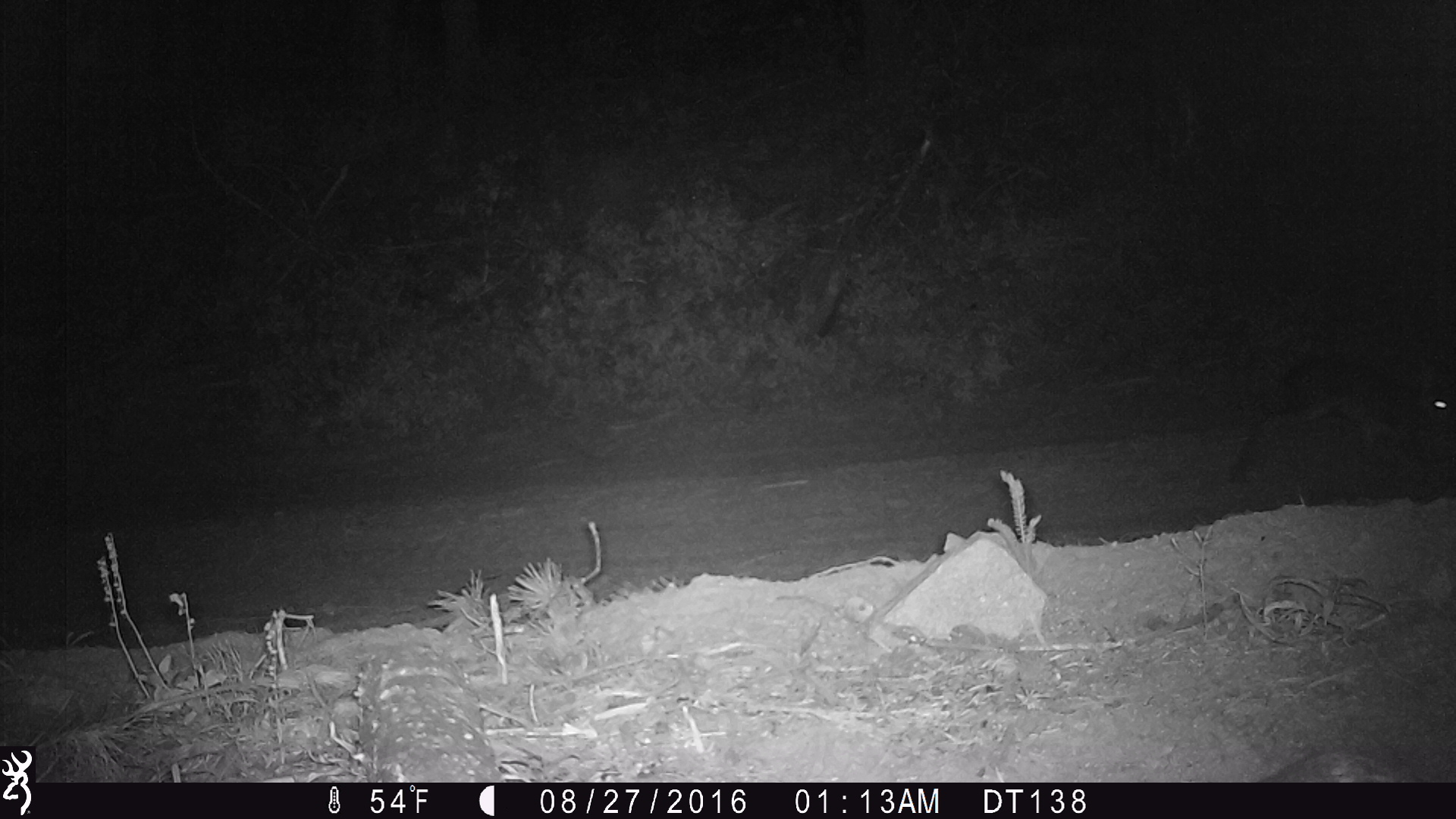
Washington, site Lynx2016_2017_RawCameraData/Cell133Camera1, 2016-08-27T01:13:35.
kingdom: Animalia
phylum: Chordata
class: Mammalia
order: Lagomorpha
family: Leporidae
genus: Lepus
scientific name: Lepus americanus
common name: snowshoe hare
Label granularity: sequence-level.